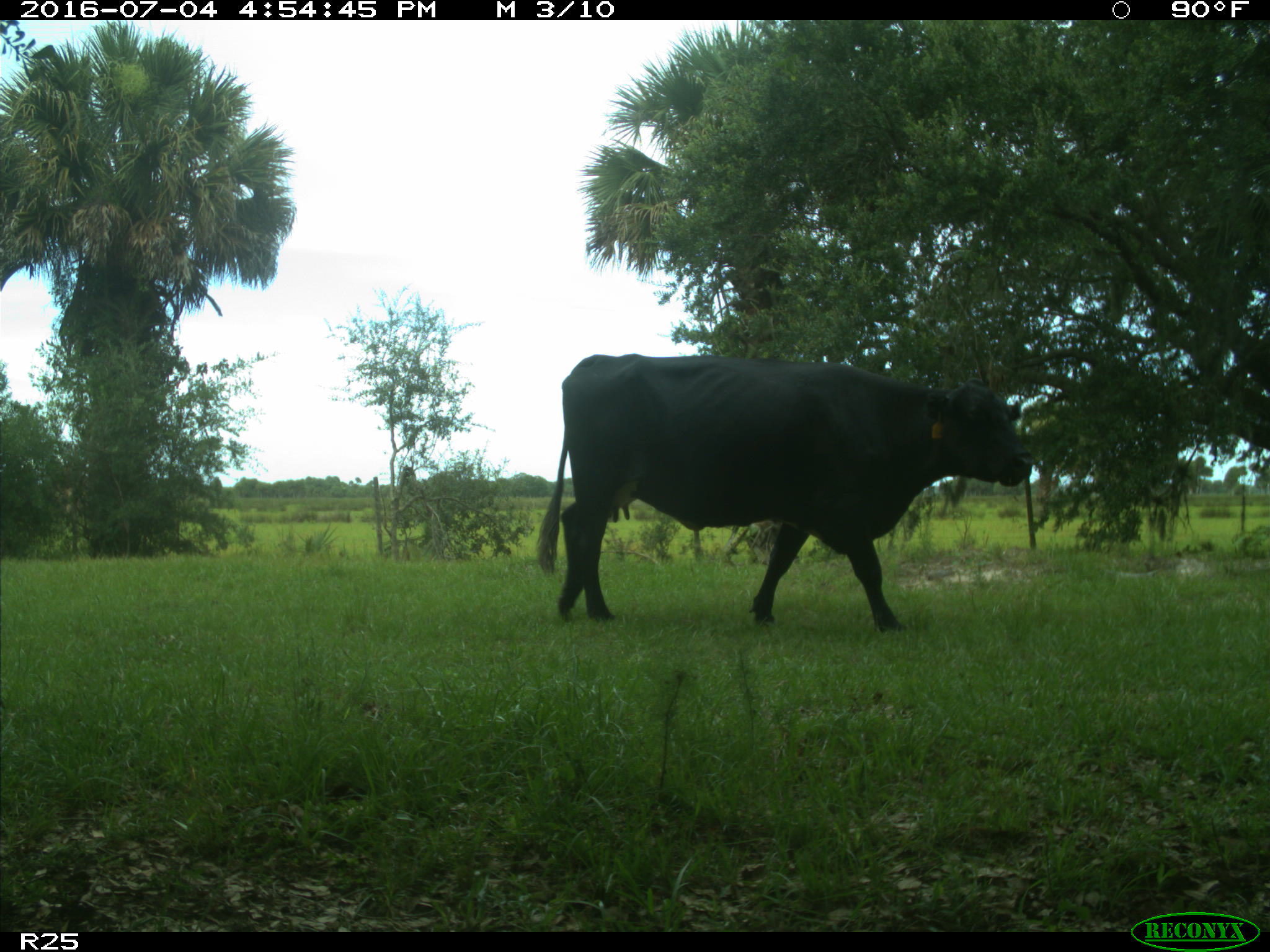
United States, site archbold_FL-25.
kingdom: Animalia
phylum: Chordata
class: Mammalia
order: Artiodactyla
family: Bovidae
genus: Bos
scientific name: Bos taurus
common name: domestic cow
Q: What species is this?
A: Bos taurus (domestic cow).